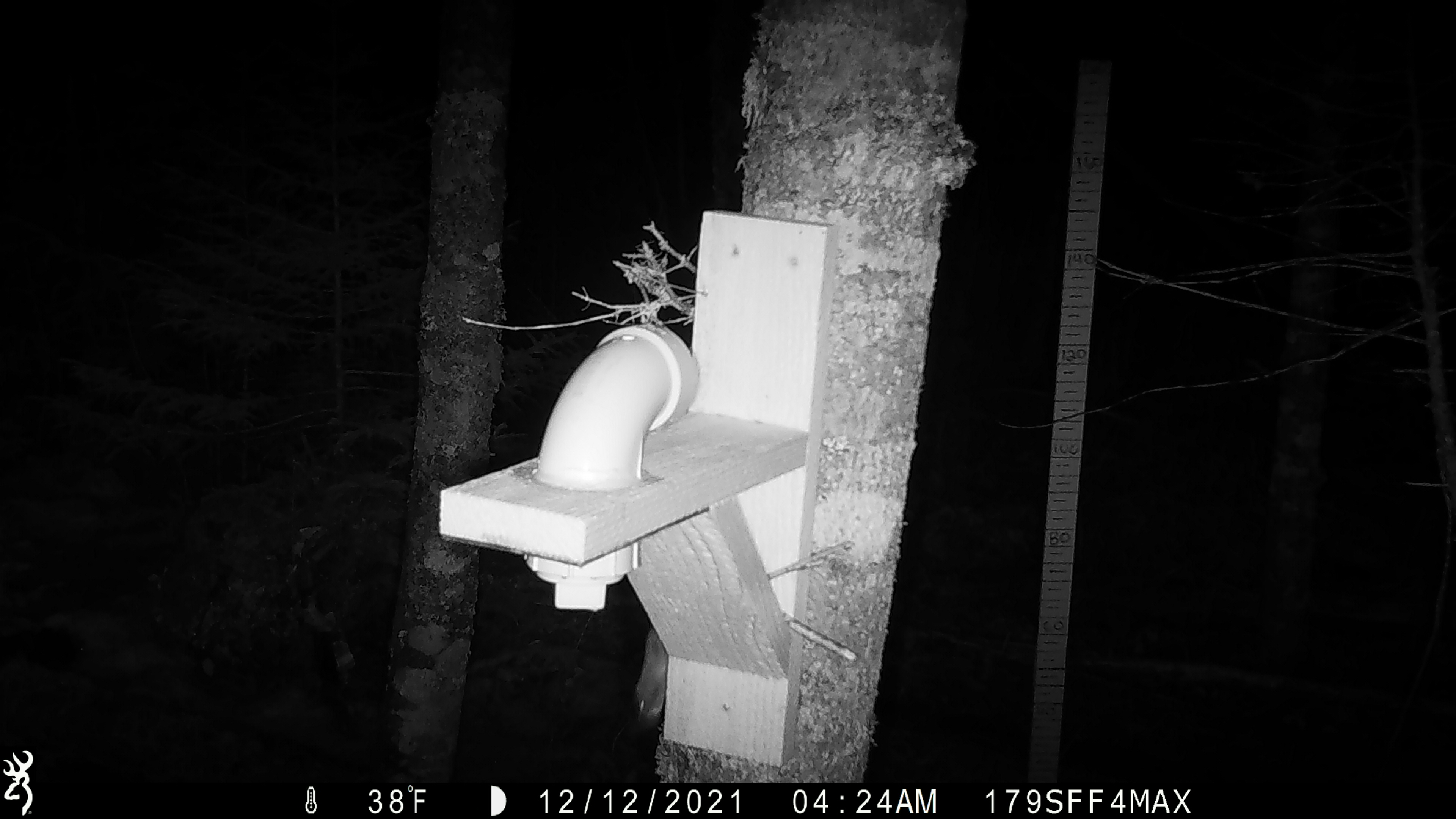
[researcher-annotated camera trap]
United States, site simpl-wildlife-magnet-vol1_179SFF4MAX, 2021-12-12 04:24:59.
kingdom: Animalia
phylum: Chordata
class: Mammalia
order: Rodentia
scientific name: Rodentia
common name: mouse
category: mouse sp.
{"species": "mouse sp. (mouse) (Rodentia)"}